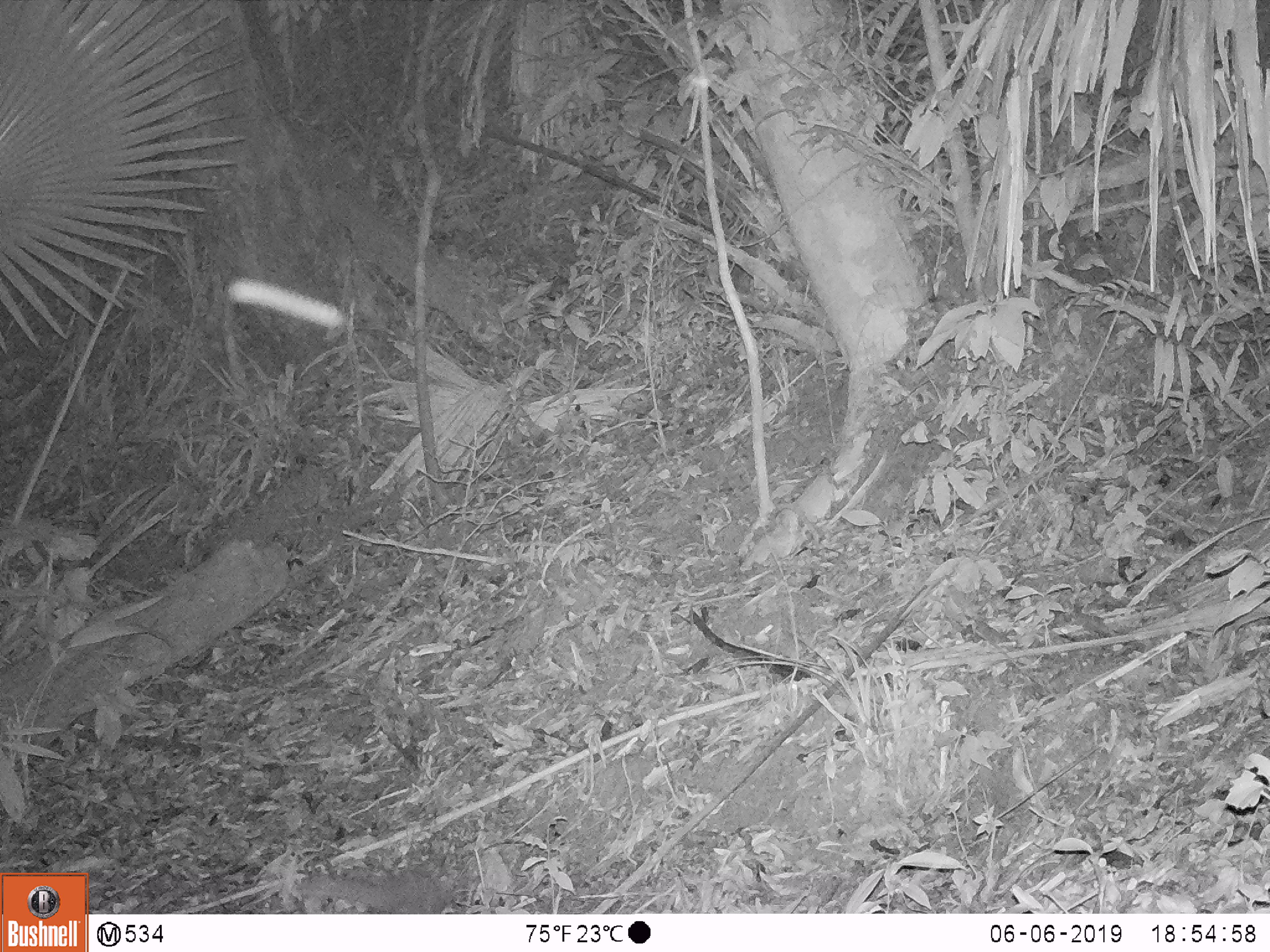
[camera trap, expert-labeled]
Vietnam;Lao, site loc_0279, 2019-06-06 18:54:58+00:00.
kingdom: Animalia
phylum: Chordata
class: Mammalia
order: Carnivora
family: Mustelidae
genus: Melogale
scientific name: Melogale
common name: ferret badger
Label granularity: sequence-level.